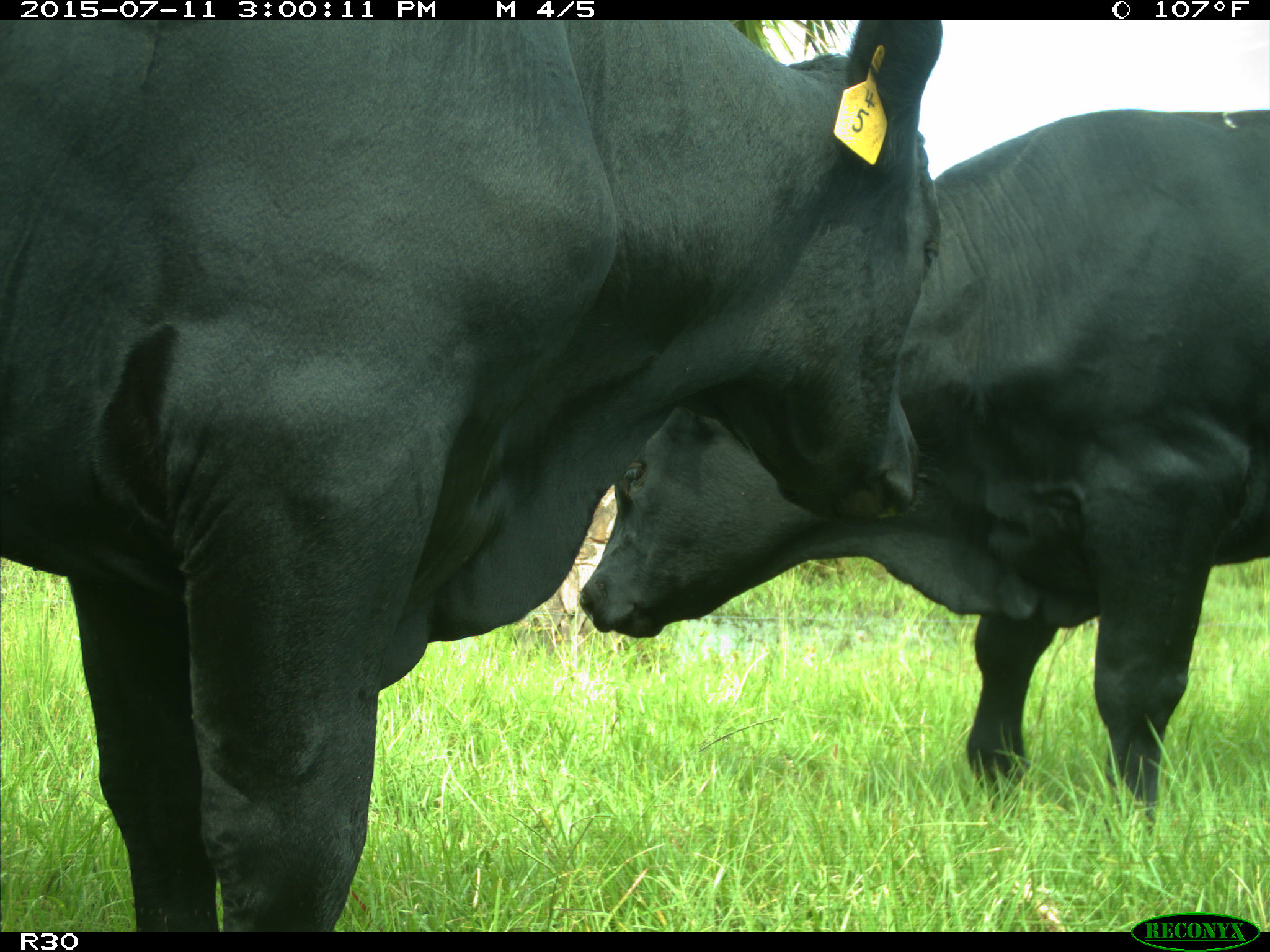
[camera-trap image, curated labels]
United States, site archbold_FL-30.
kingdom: Animalia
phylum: Chordata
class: Mammalia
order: Artiodactyla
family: Bovidae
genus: Bos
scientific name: Bos taurus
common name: domestic cow